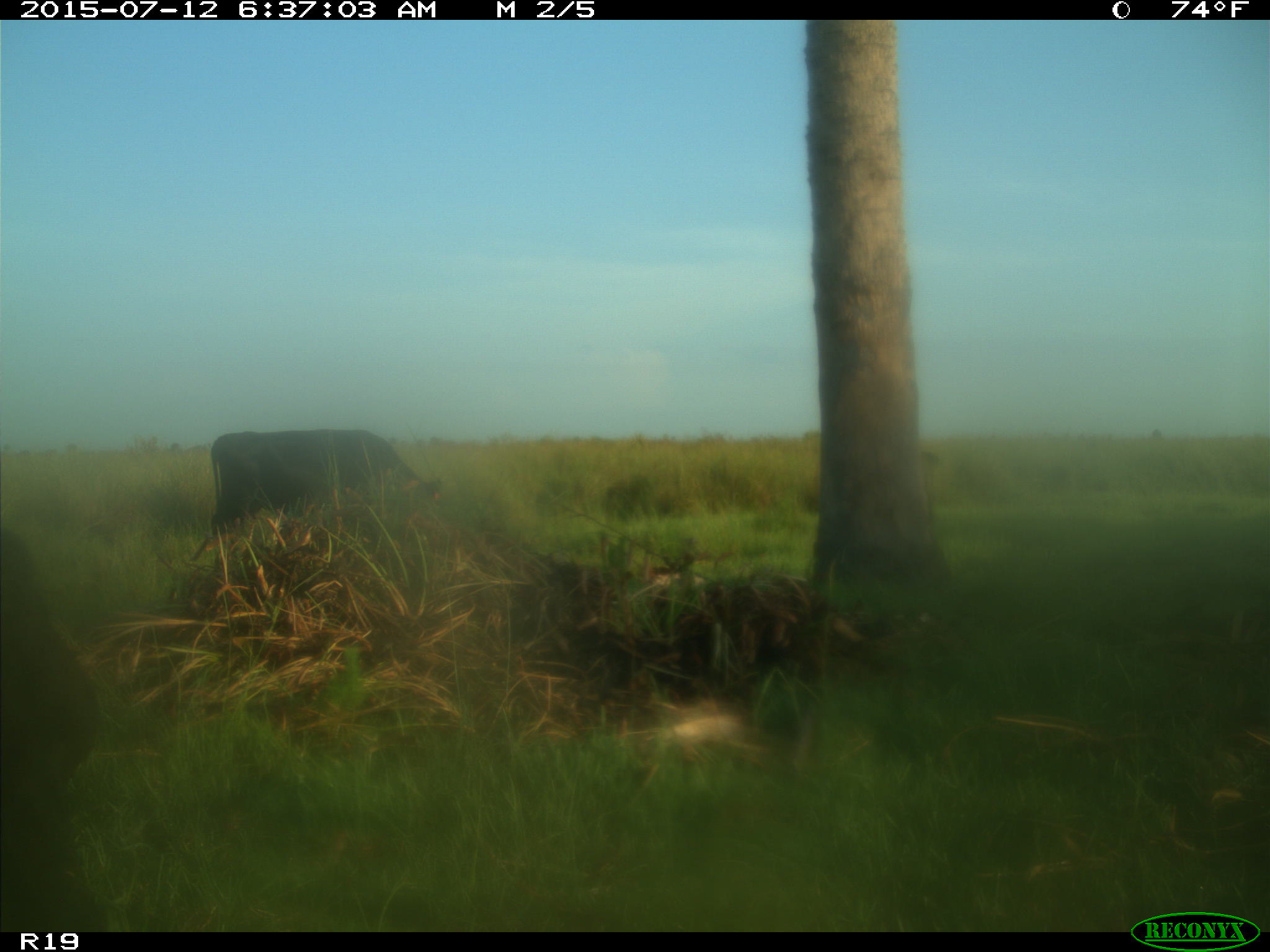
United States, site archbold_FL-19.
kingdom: Animalia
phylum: Chordata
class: Mammalia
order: Artiodactyla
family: Bovidae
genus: Bos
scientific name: Bos taurus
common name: domestic cow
Bos taurus (domestic cow).